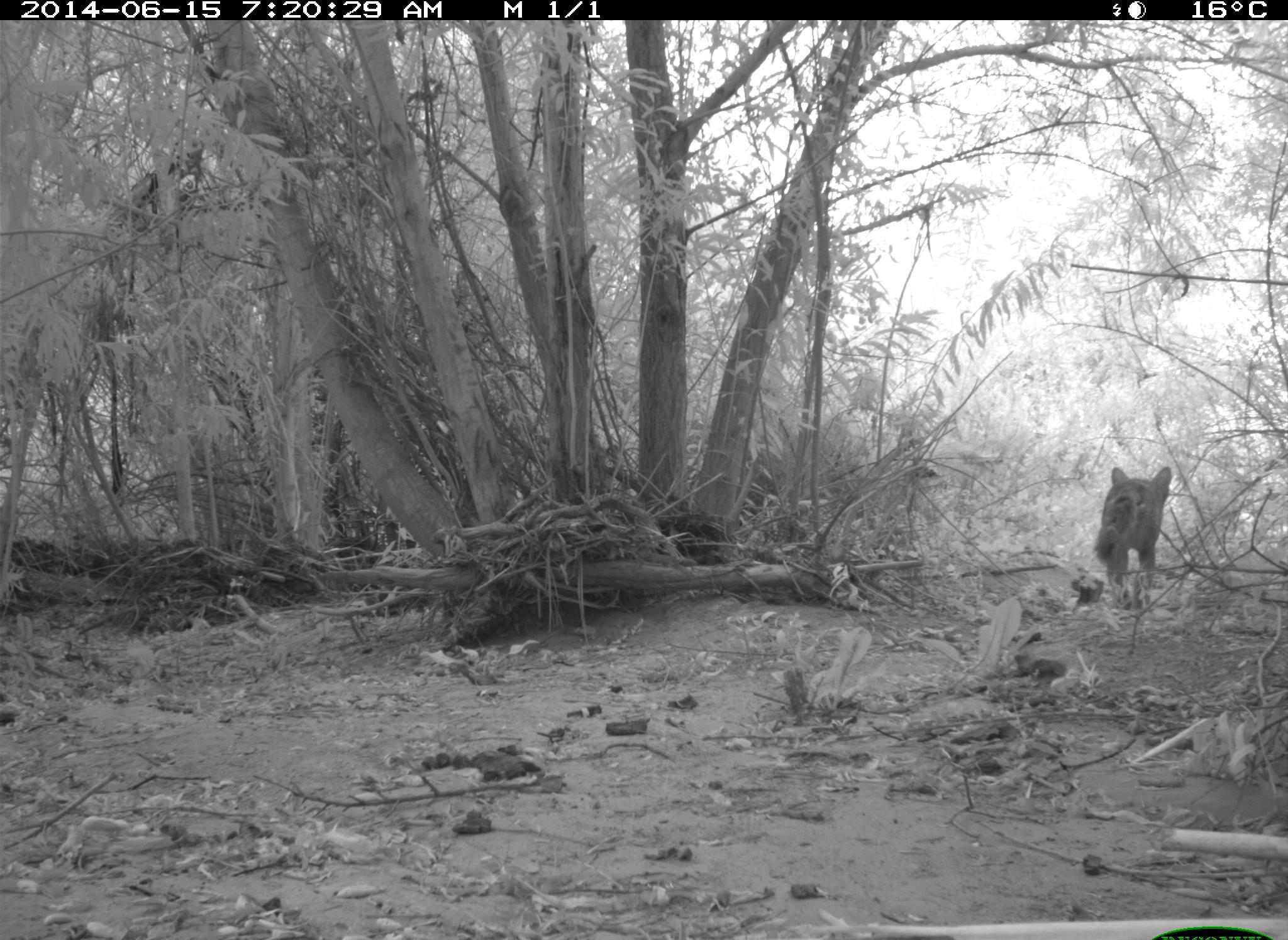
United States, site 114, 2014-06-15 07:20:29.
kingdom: Animalia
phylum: Chordata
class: Mammalia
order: Carnivora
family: Canidae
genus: Canis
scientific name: Canis latrans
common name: coyote